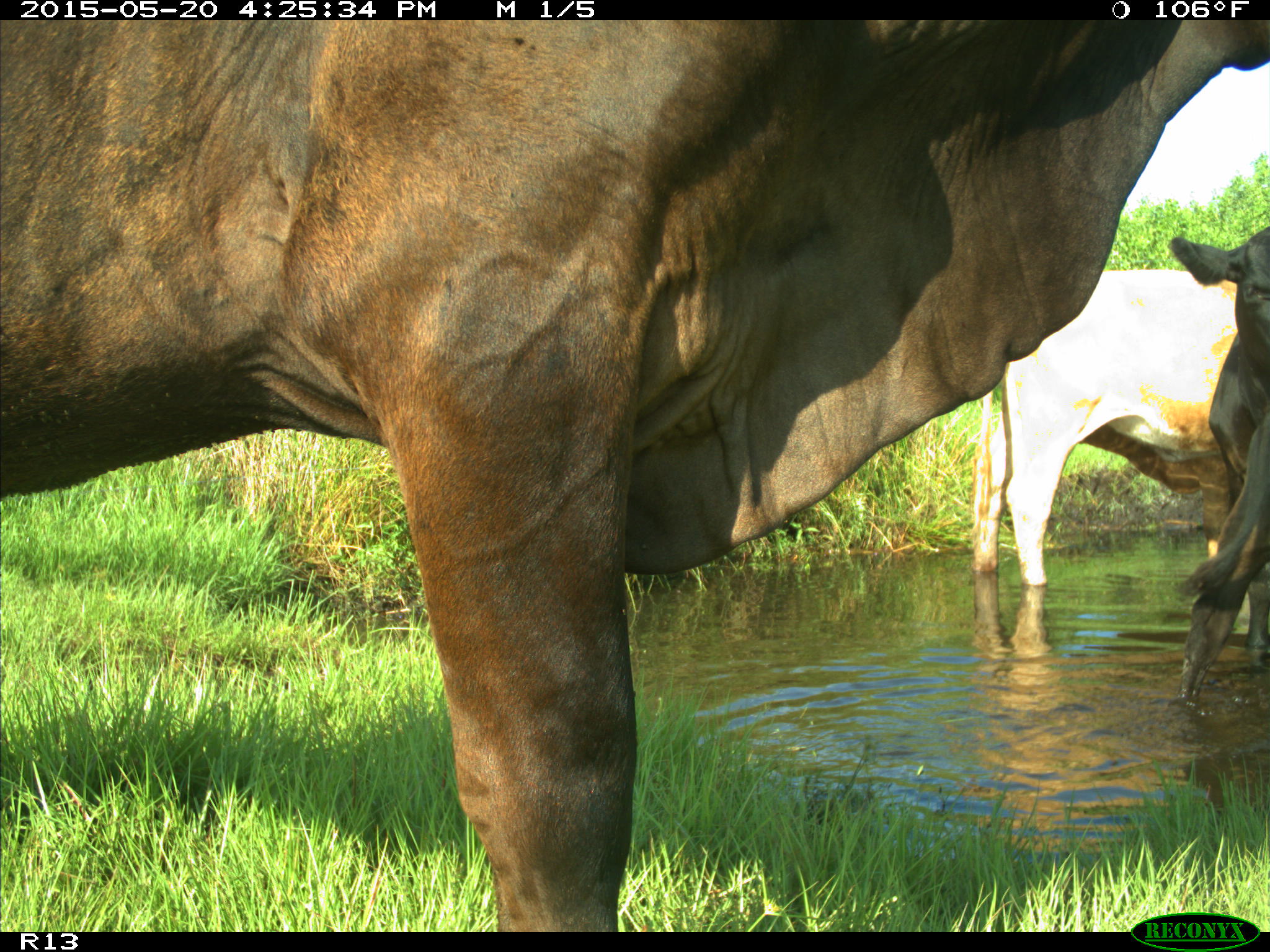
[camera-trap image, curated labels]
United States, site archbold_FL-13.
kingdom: Animalia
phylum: Chordata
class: Mammalia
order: Artiodactyla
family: Bovidae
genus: Bos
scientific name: Bos taurus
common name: domestic cow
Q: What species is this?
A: Bos taurus (domestic cow).